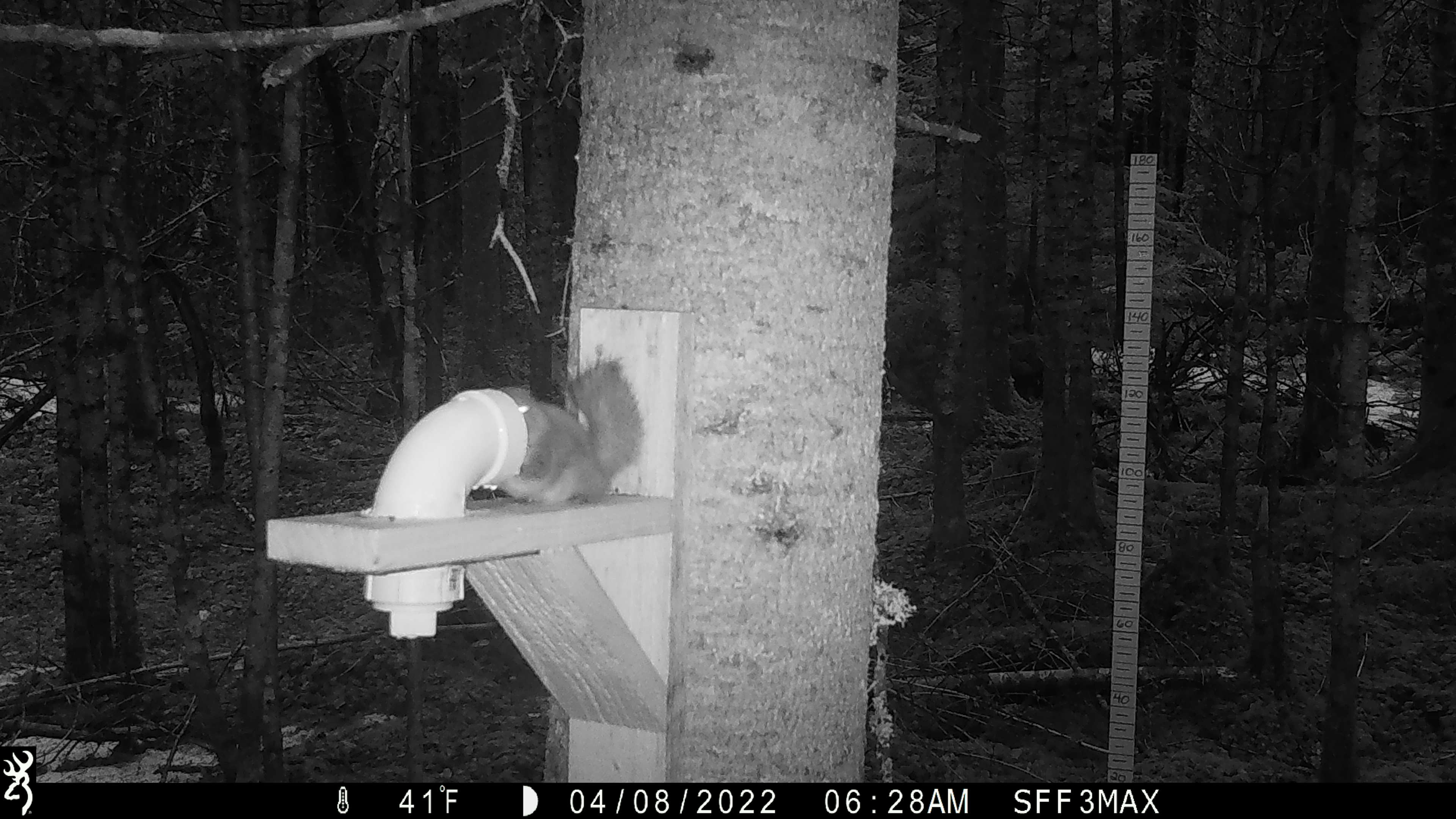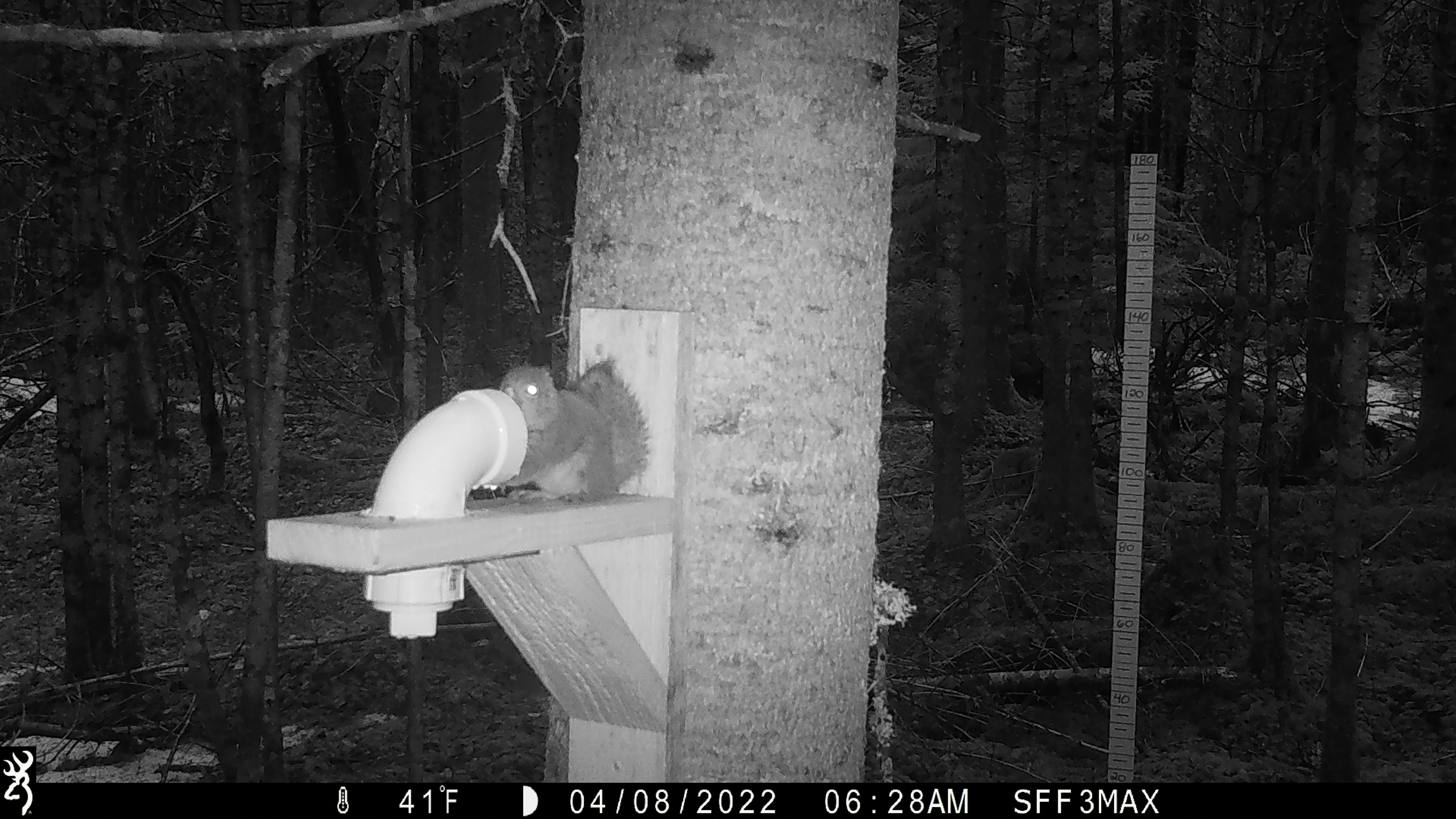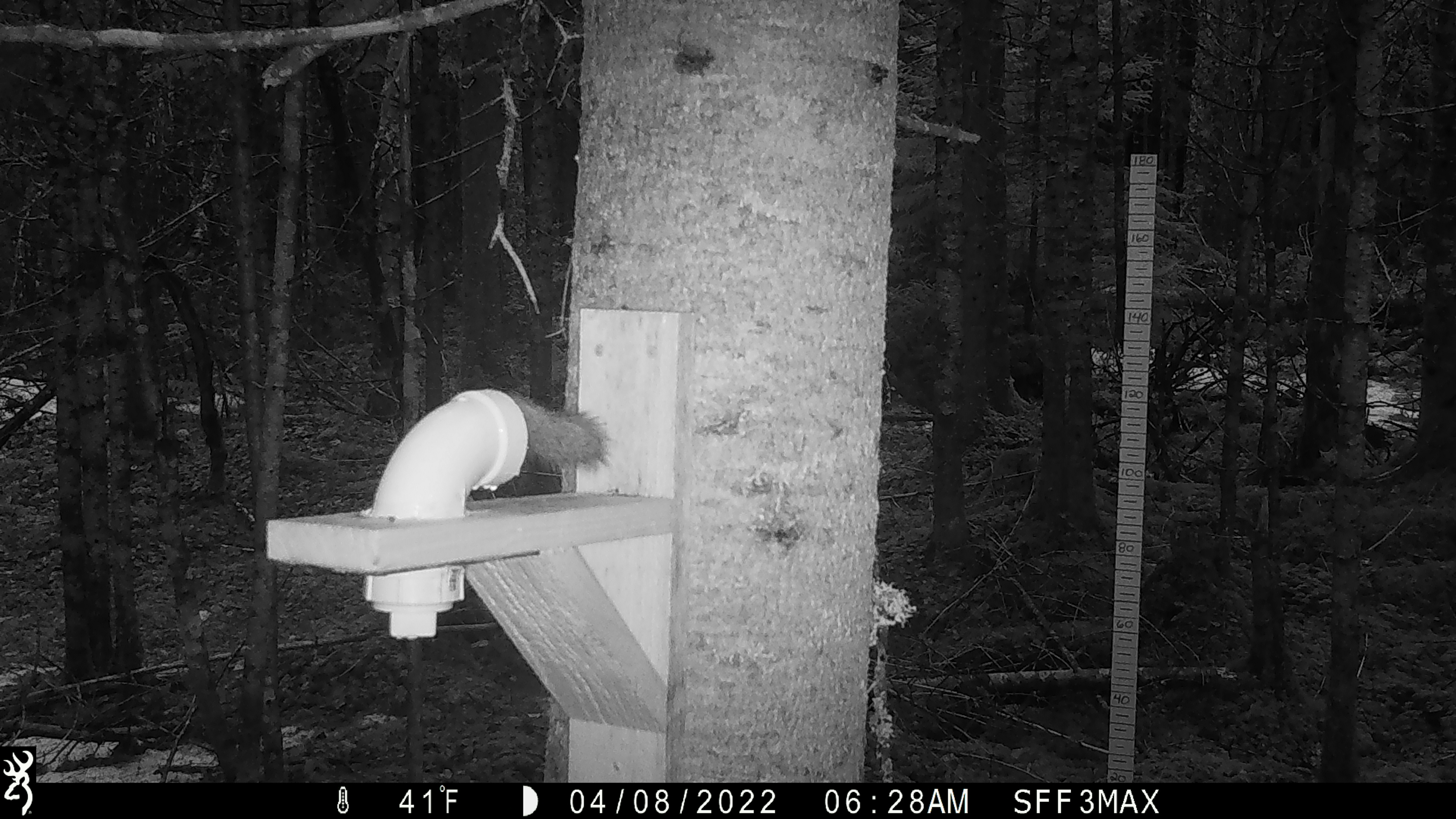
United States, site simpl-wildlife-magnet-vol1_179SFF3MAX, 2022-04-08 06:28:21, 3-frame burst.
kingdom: Animalia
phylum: Chordata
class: Mammalia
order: Rodentia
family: Sciuridae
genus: Tamiasciurus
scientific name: Tamiasciurus hudsonicus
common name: red squirrel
Red squirrel (Tamiasciurus hudsonicus).